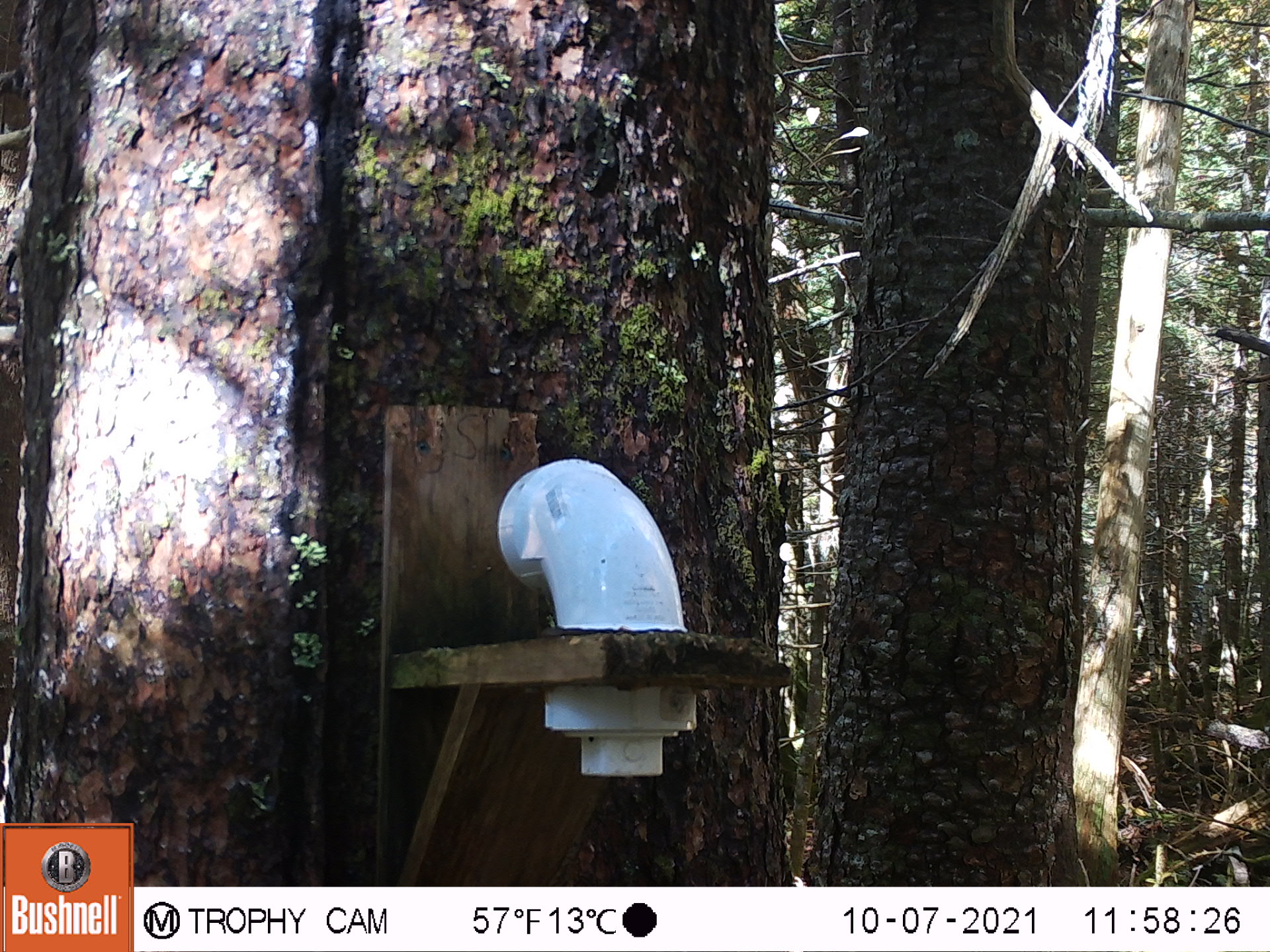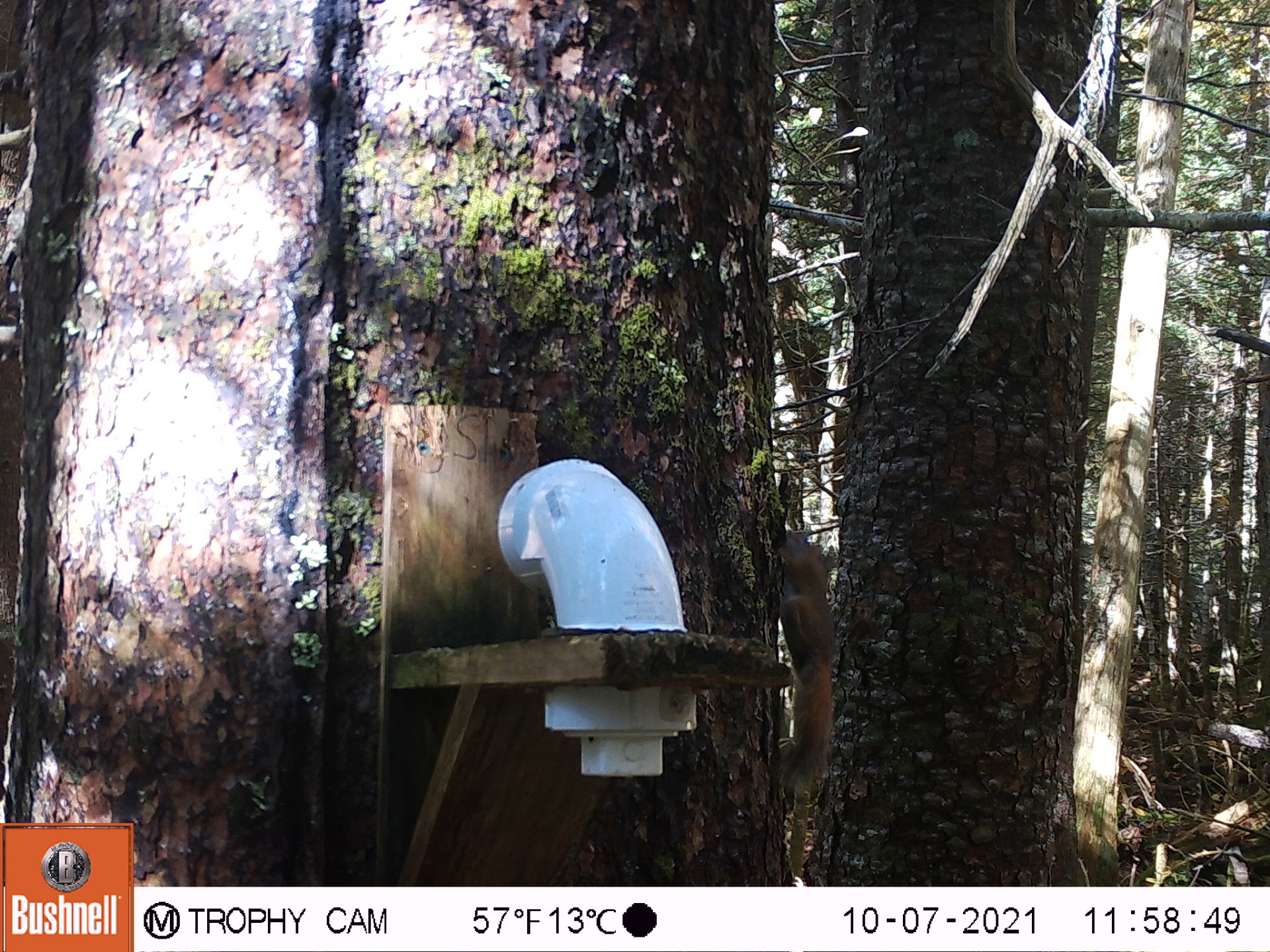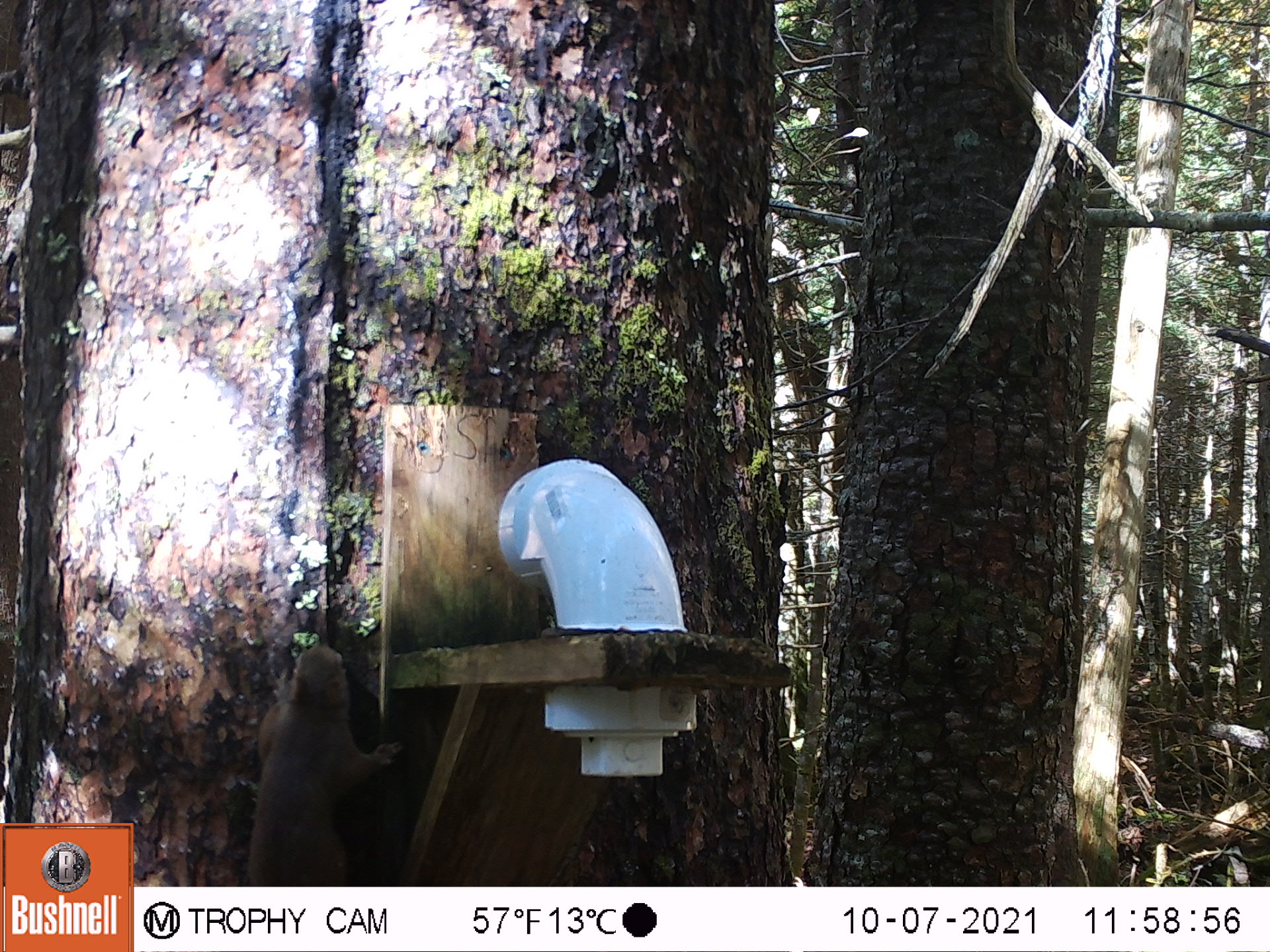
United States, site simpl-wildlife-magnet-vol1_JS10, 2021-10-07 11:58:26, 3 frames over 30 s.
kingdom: Animalia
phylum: Chordata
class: Mammalia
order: Rodentia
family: Sciuridae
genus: Tamiasciurus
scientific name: Tamiasciurus hudsonicus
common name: red squirrel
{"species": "red squirrel (Tamiasciurus hudsonicus)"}